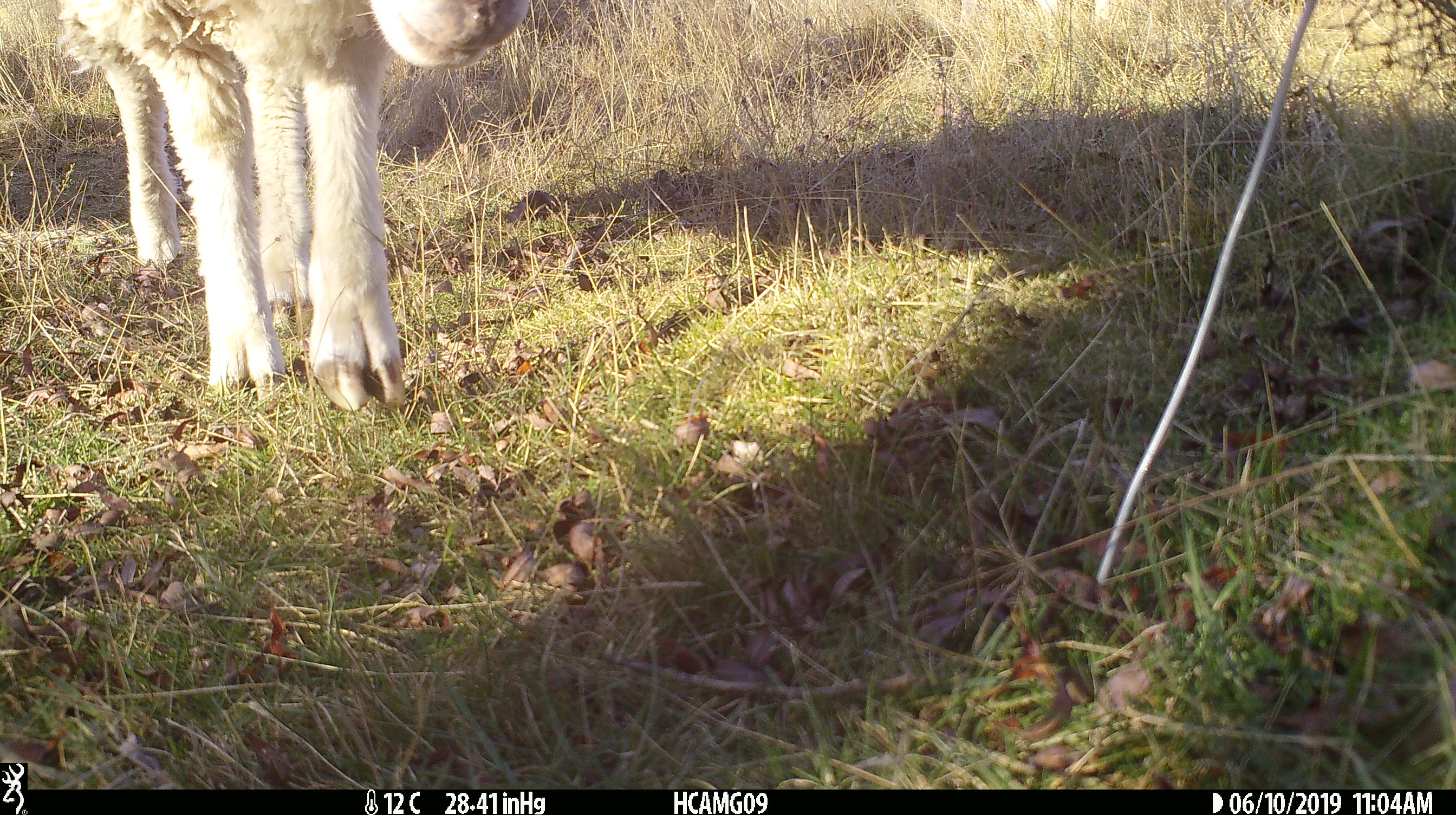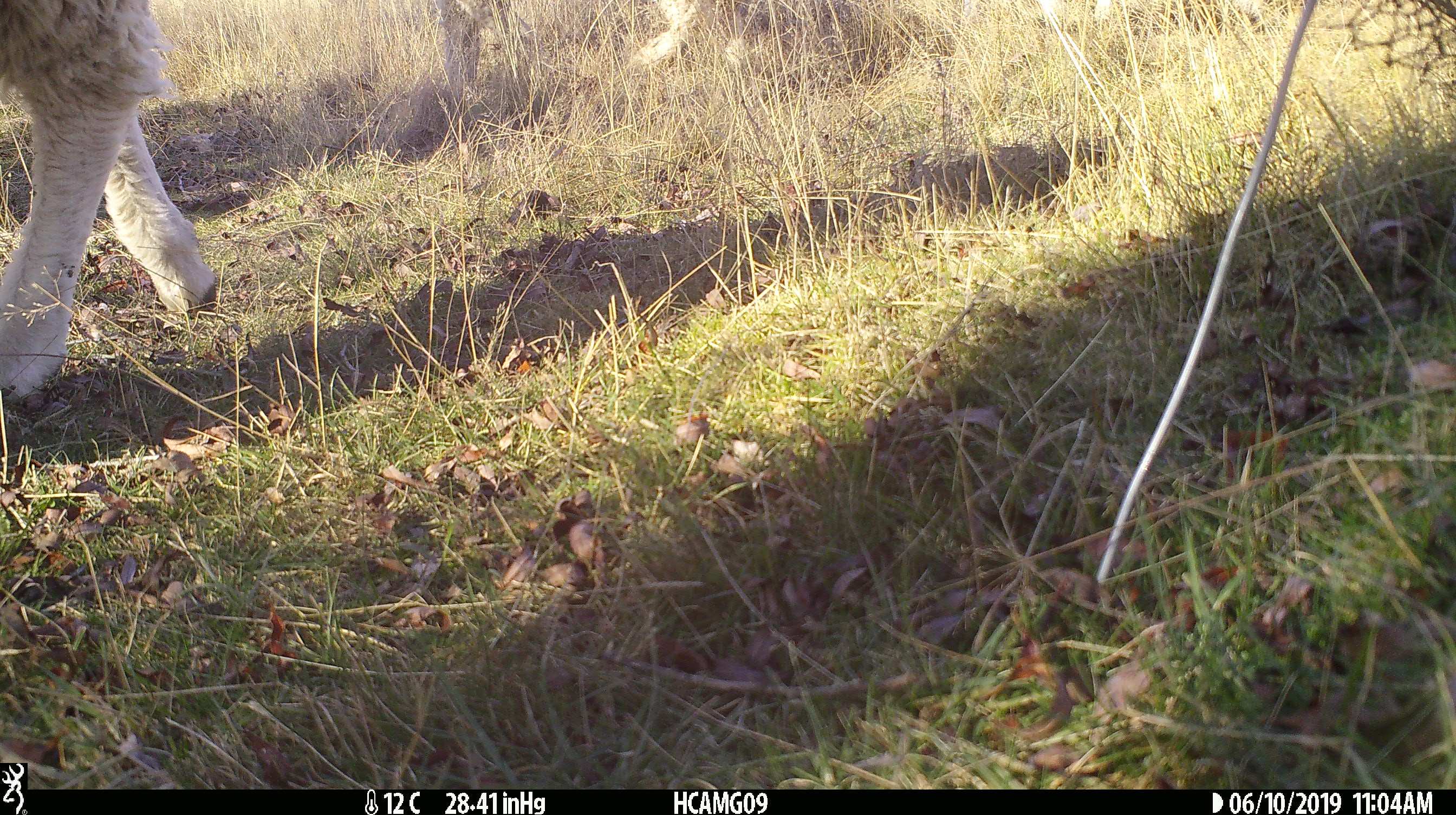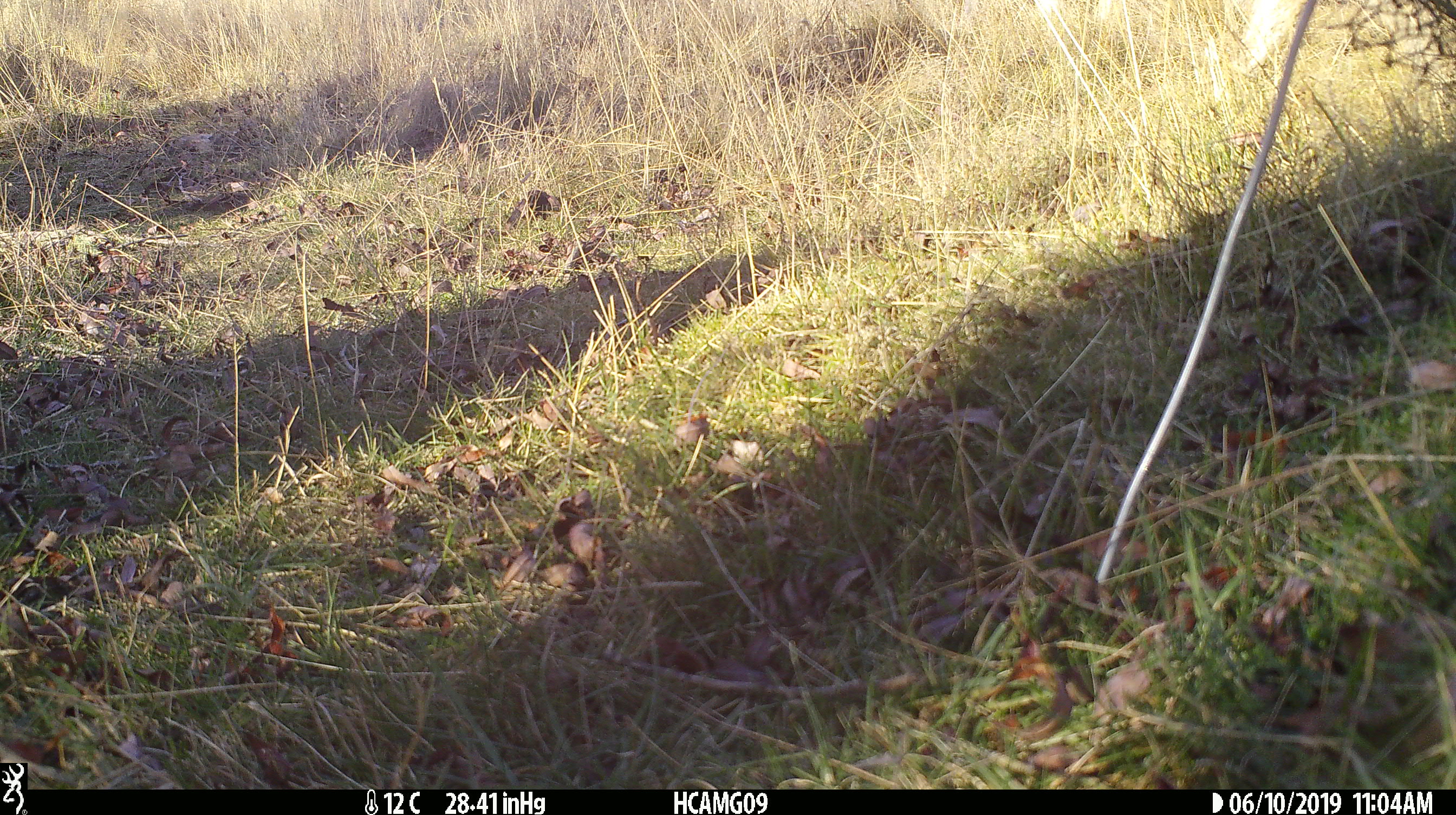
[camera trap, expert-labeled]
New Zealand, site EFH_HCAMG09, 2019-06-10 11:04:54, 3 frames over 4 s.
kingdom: Animalia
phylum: Chordata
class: Mammalia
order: Artiodactyla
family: Bovidae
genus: Ovis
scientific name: Ovis aries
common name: domestic sheep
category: sheep